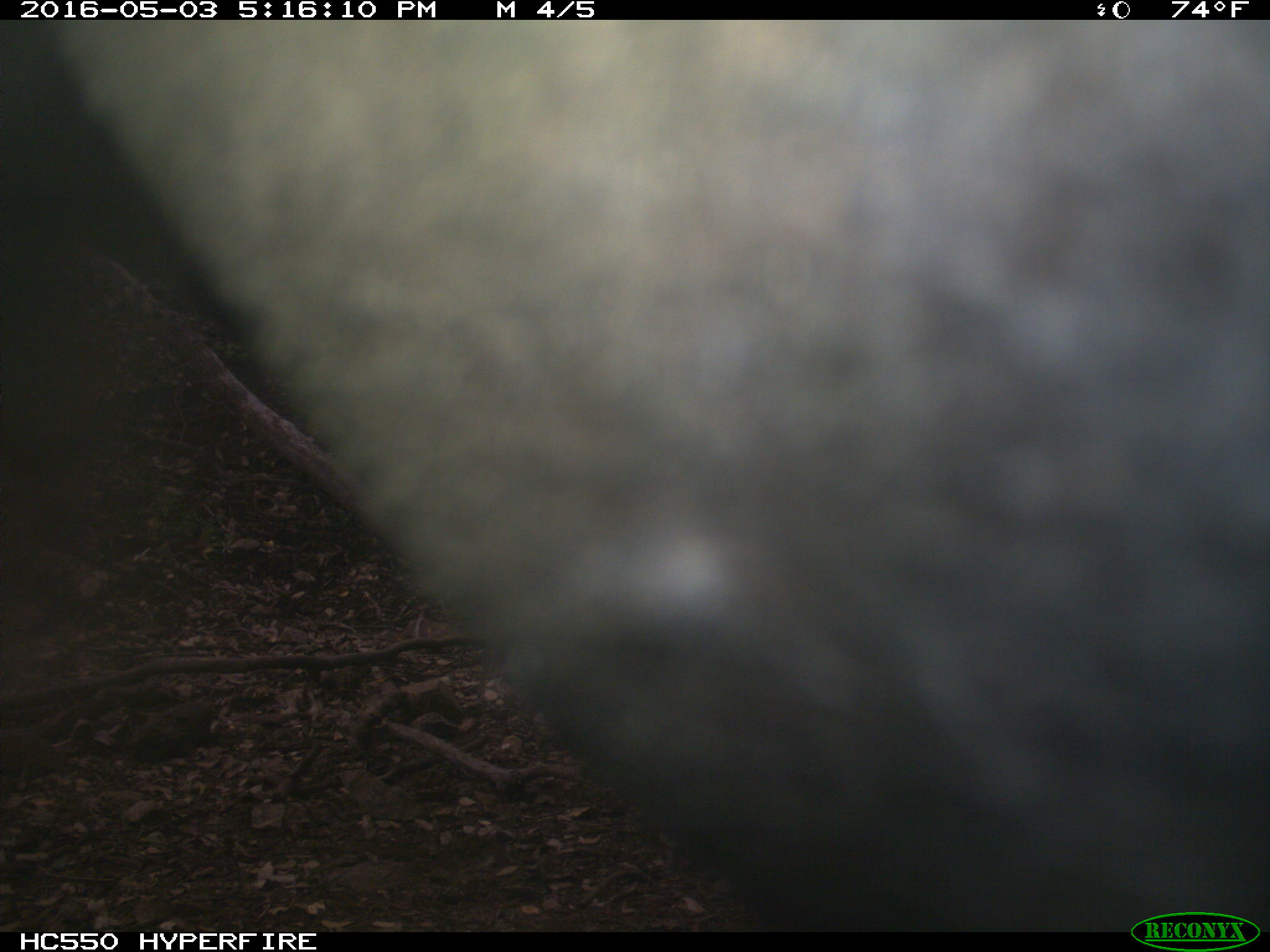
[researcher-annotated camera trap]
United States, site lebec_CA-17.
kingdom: Animalia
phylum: Chordata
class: Mammalia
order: Artiodactyla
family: Bovidae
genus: Bos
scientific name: Bos taurus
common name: domestic cow